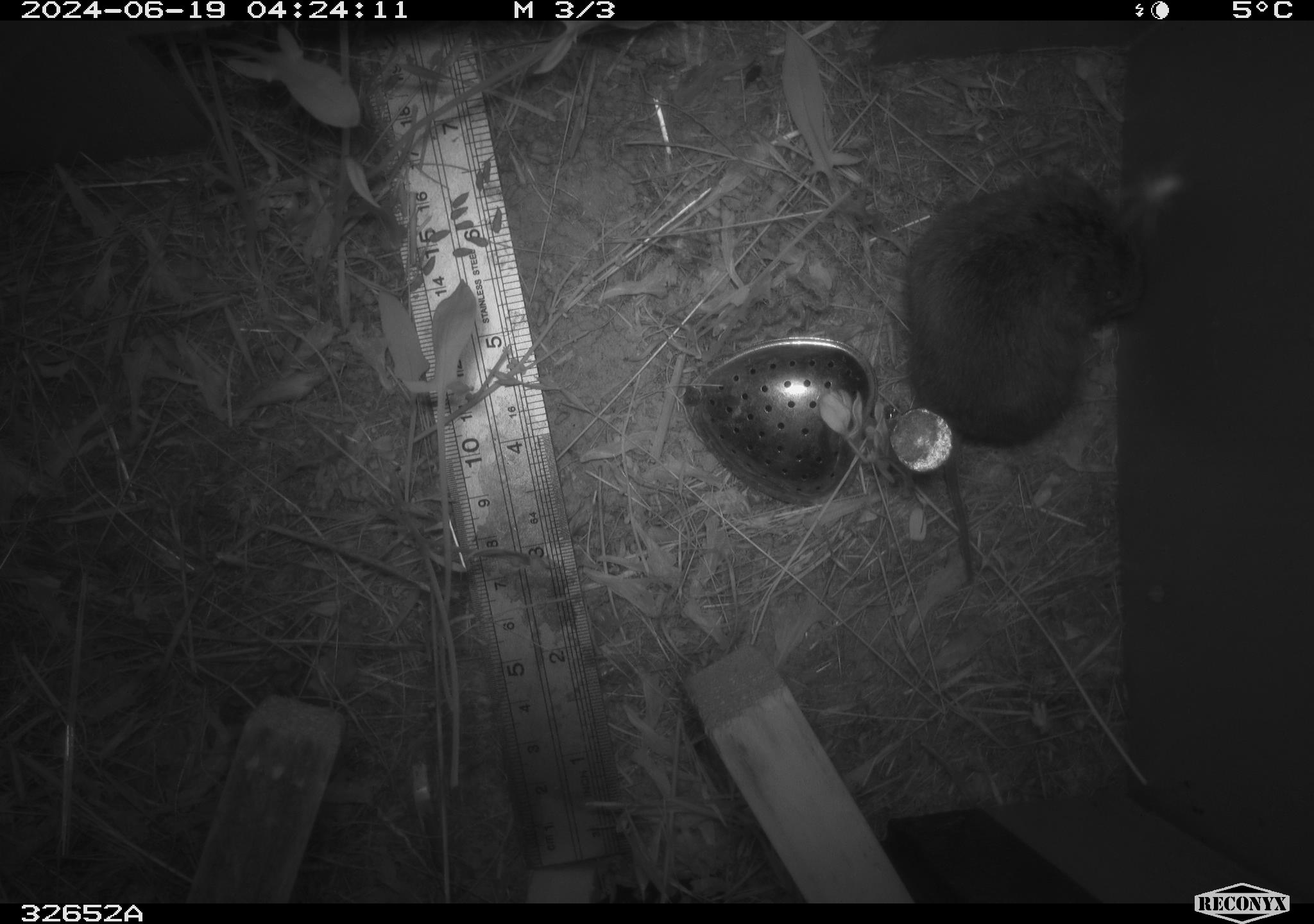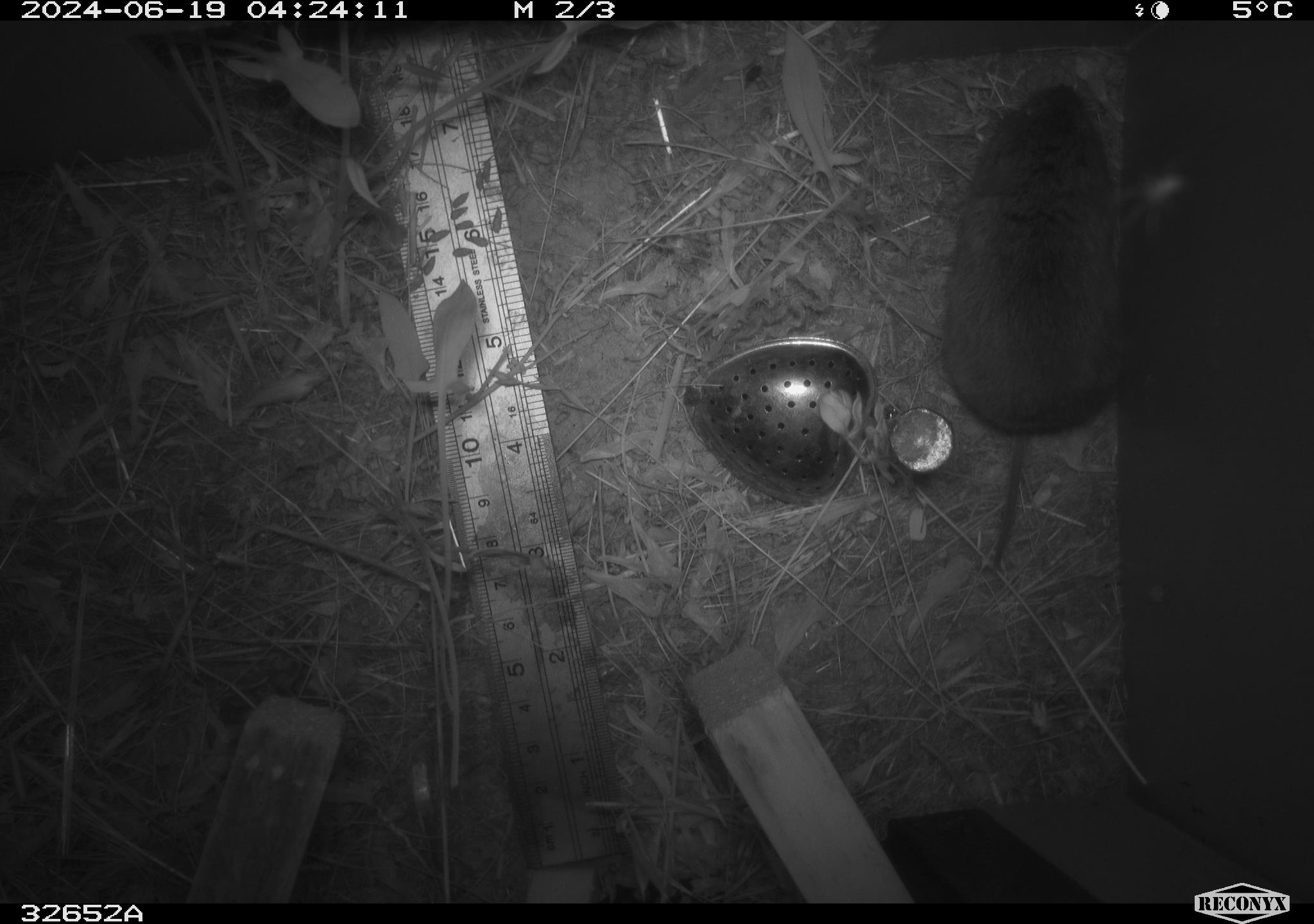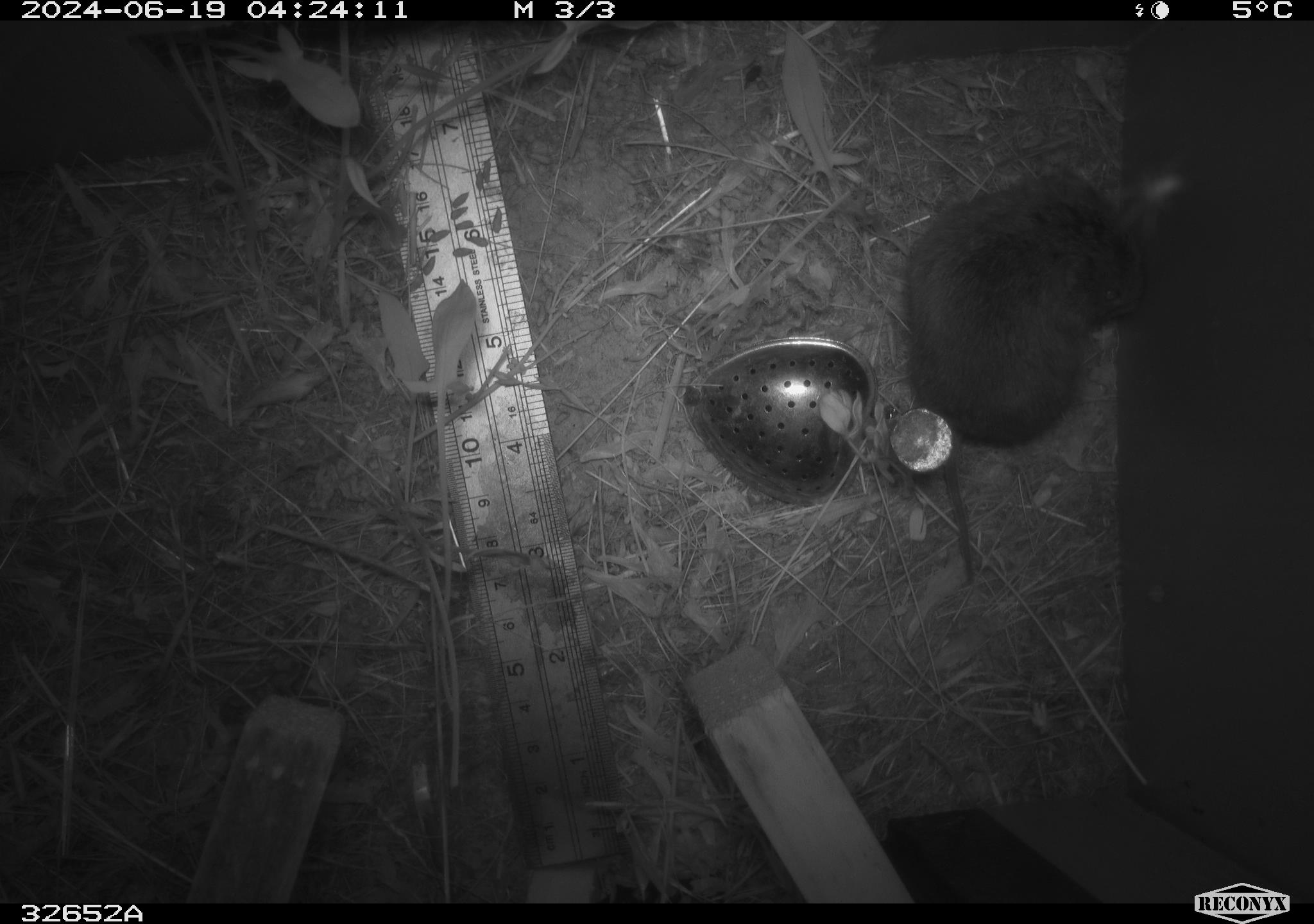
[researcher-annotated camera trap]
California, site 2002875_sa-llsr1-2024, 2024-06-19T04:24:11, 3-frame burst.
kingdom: Animalia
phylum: Chordata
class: Mammalia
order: Rodentia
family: Cricetidae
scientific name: Arvicolinae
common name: voles, lemmings, and muskrats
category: arvicolinae subfamily